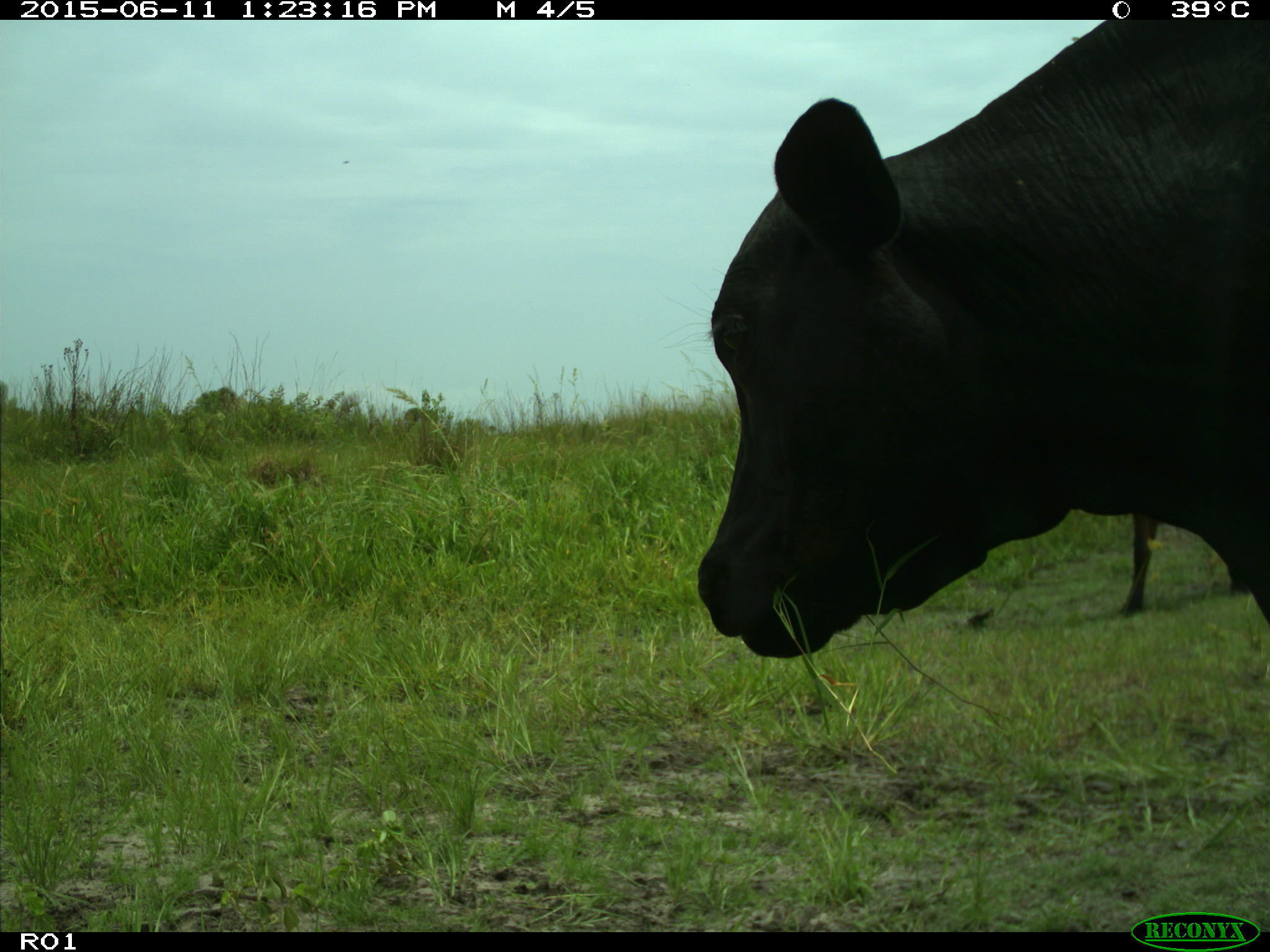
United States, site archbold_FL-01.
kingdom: Animalia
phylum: Chordata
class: Mammalia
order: Artiodactyla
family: Bovidae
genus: Bos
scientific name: Bos taurus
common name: domestic cow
Bos taurus (domestic cow).